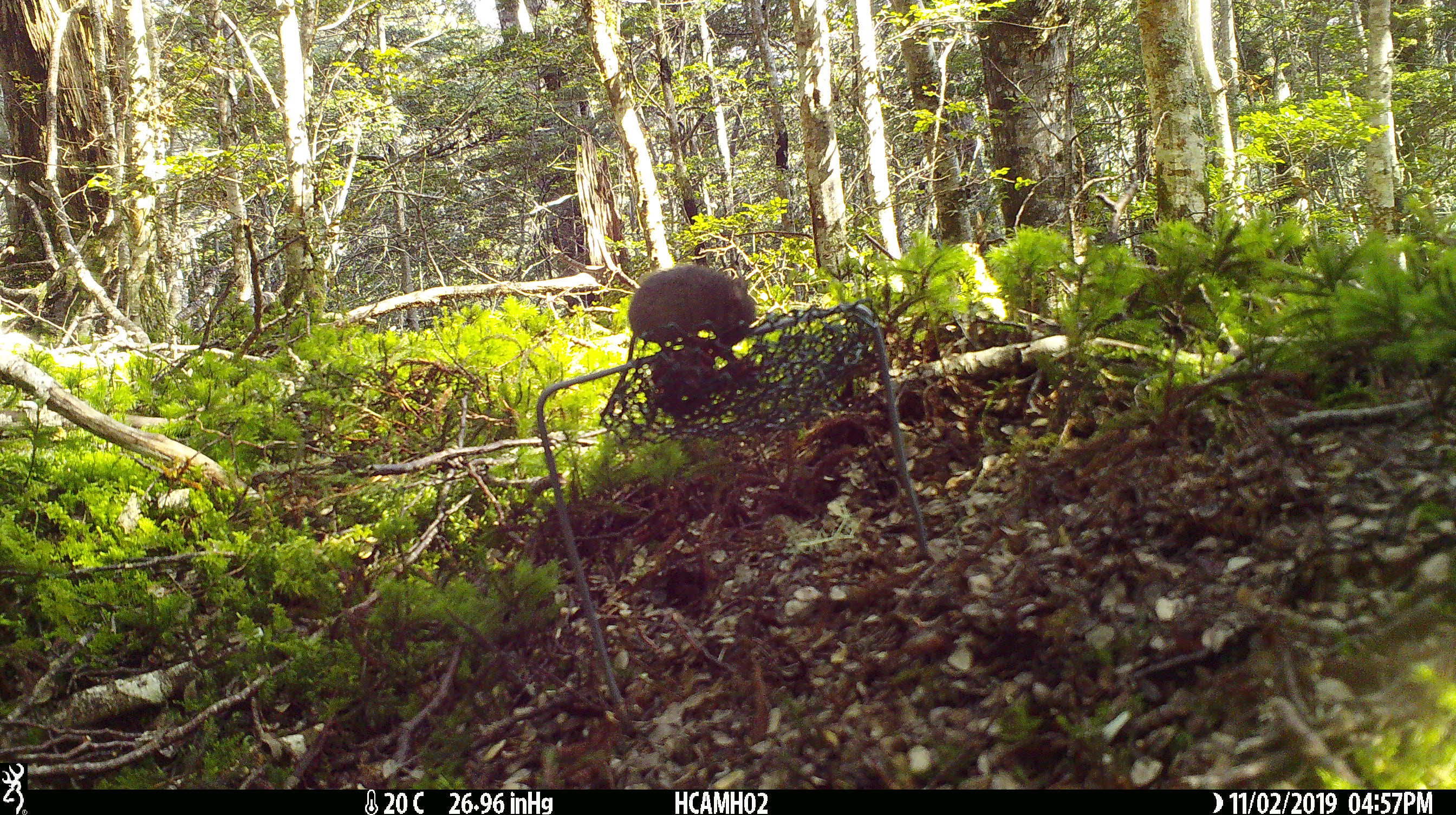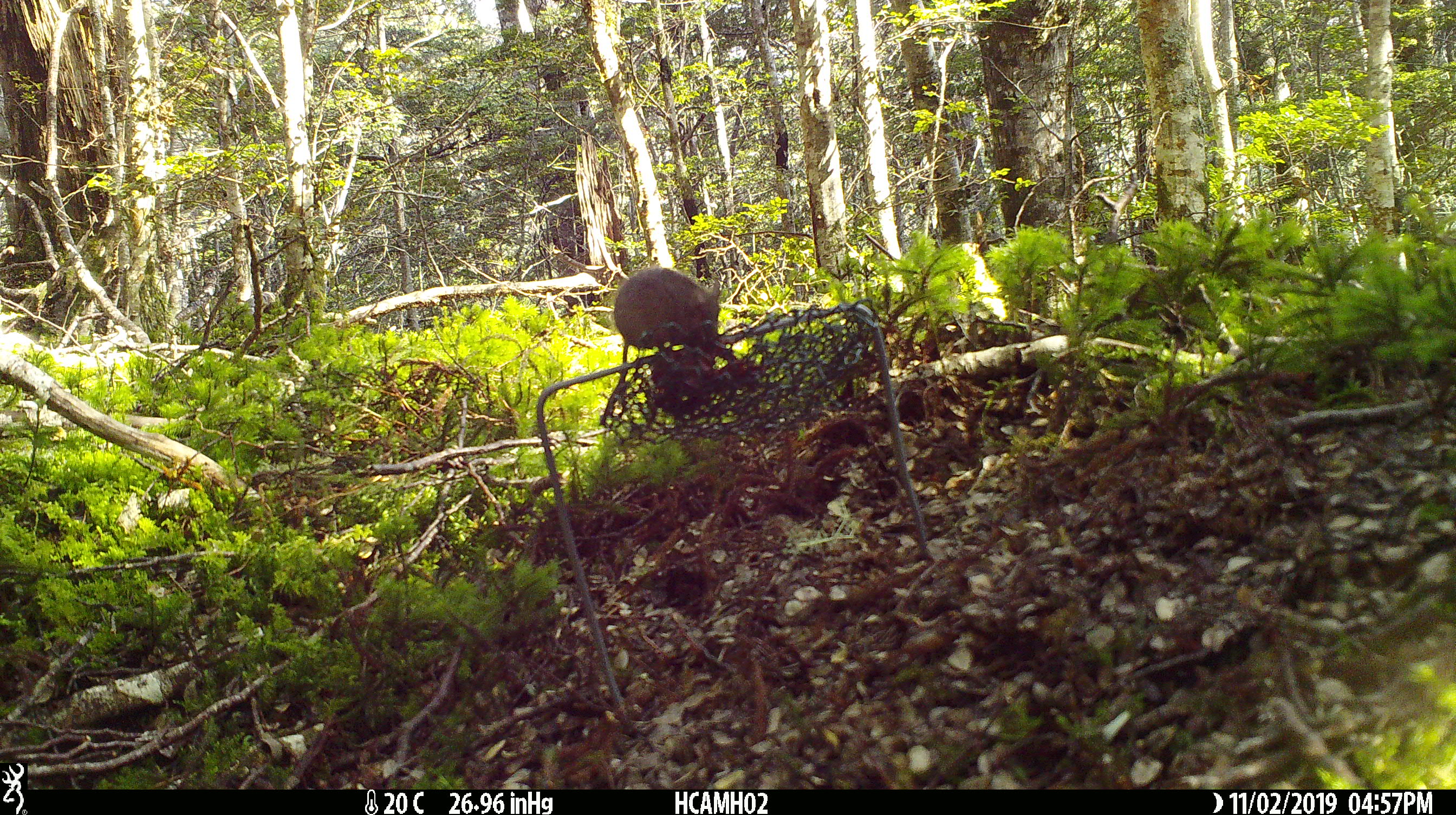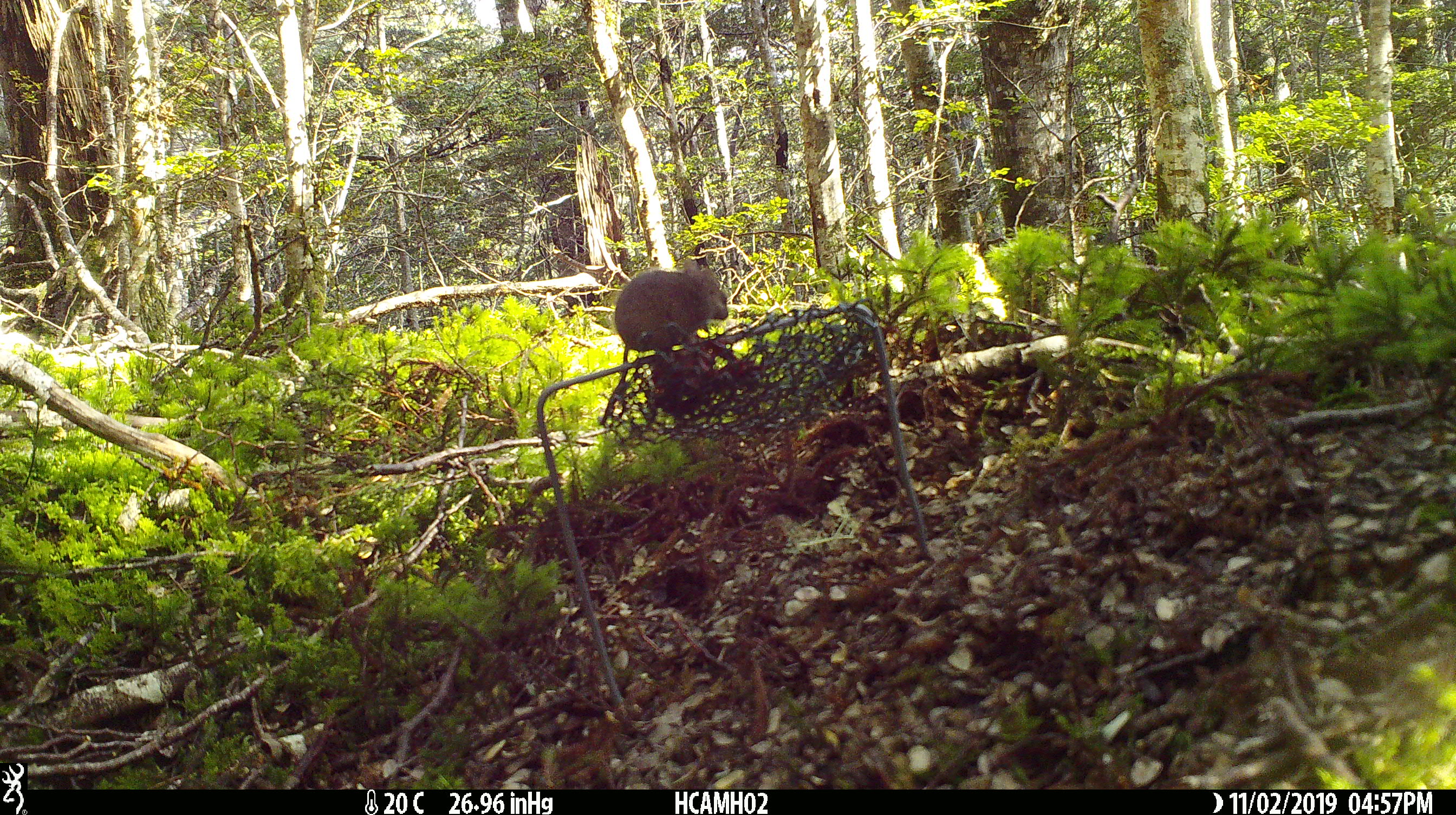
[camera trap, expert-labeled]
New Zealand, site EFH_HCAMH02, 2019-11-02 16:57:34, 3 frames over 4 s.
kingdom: Animalia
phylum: Chordata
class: Mammalia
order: Rodentia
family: Muridae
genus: Mus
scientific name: Mus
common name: mouse